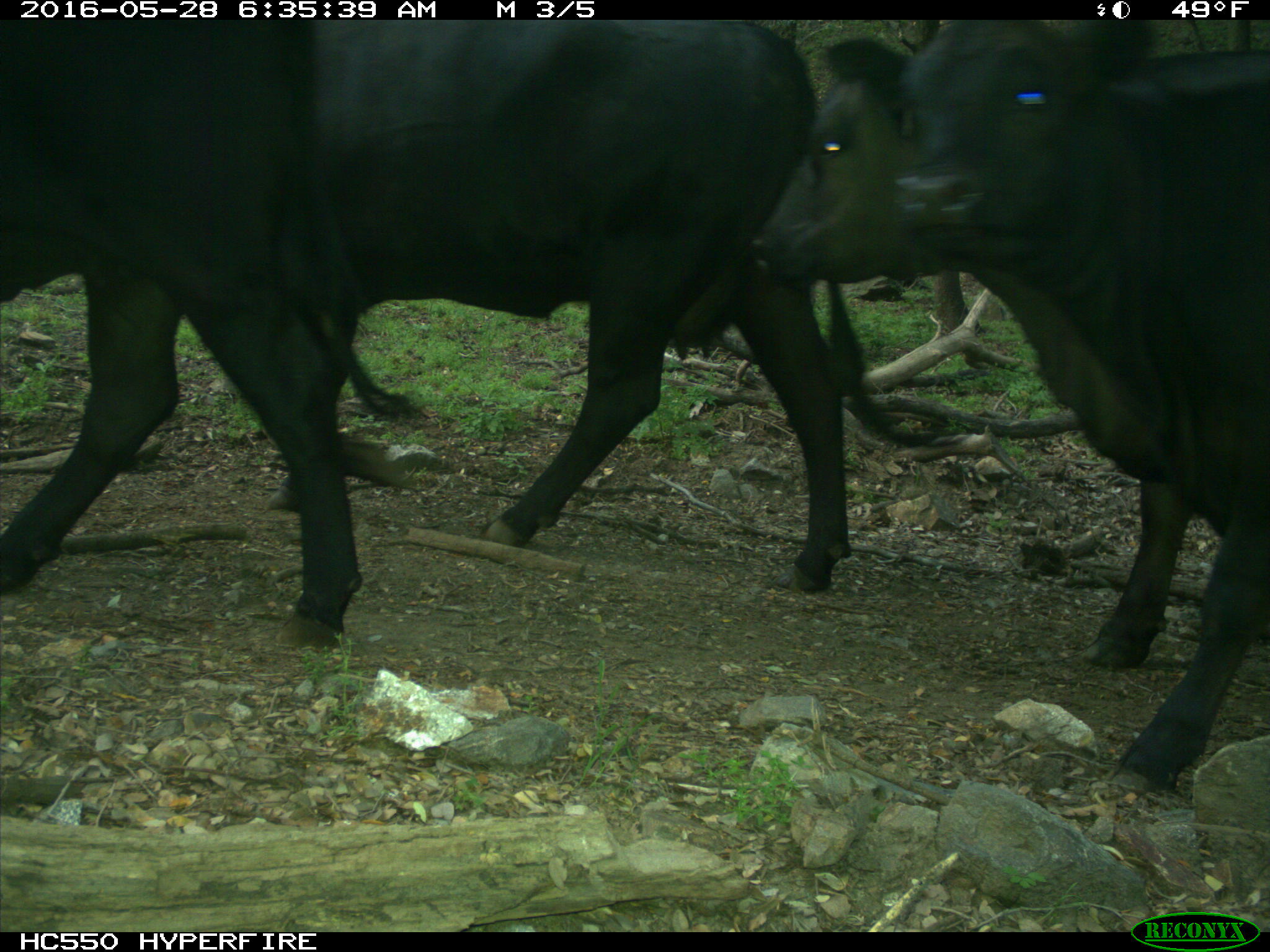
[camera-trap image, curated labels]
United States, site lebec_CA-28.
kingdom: Animalia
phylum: Chordata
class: Mammalia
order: Artiodactyla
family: Bovidae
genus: Bos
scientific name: Bos taurus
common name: domestic cow